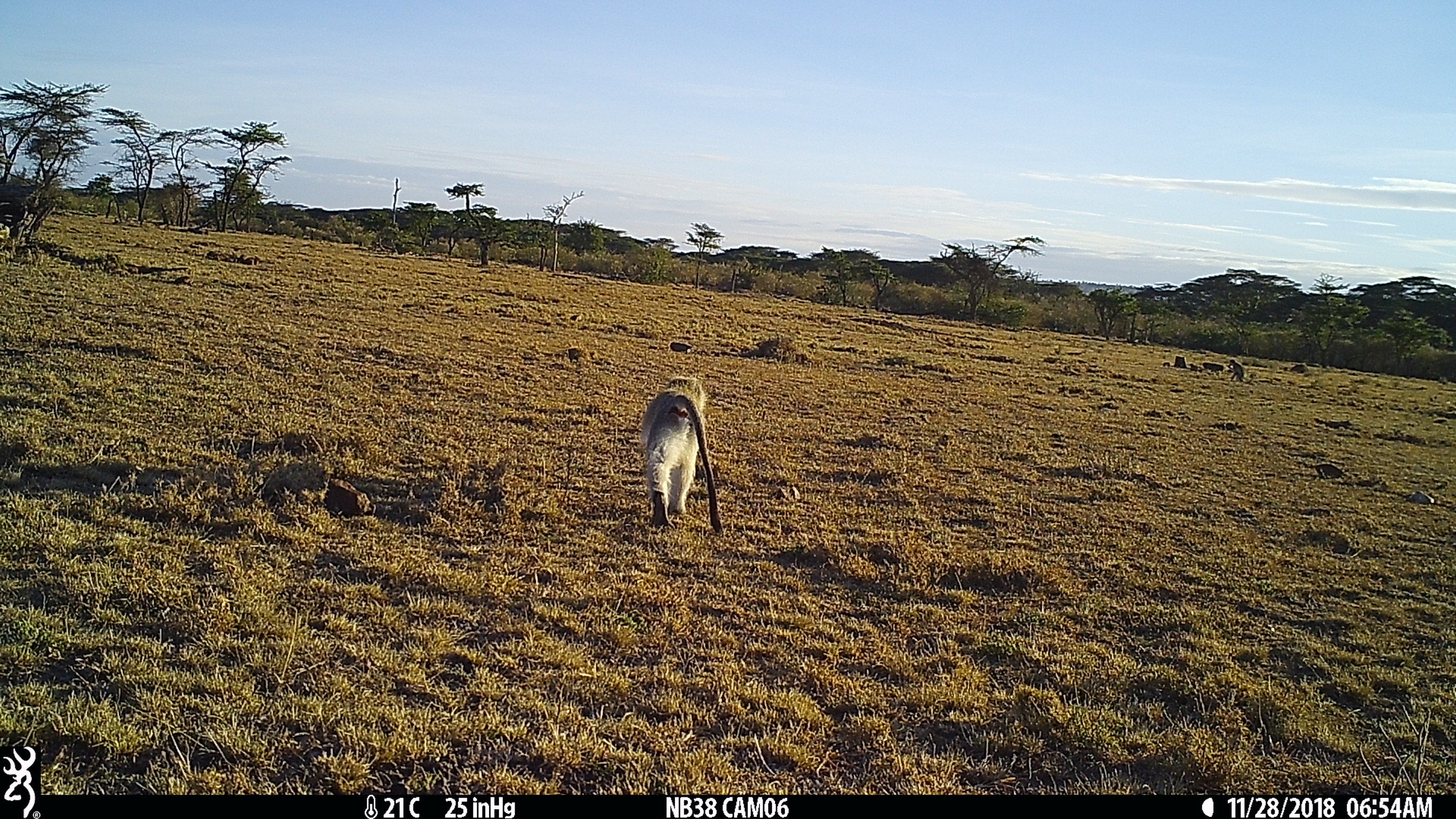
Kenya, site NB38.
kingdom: Animalia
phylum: Chordata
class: Mammalia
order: Primates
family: Cercopithecidae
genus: Chlorocebus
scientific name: Chlorocebus pygerythrus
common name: vervet monkey